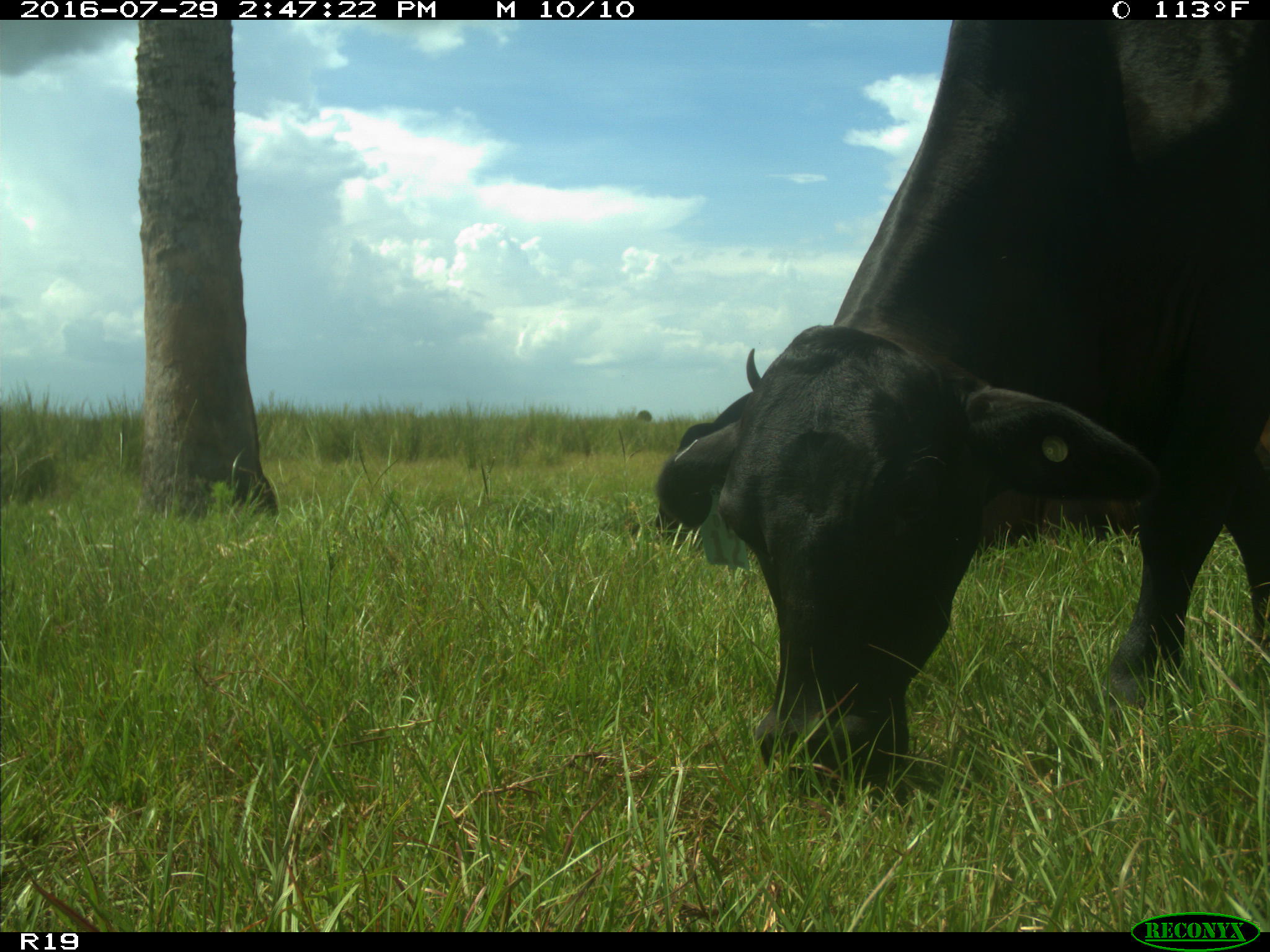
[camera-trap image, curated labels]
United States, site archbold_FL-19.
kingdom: Animalia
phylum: Chordata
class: Mammalia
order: Artiodactyla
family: Bovidae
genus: Bos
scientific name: Bos taurus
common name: domestic cow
Bos taurus (domestic cow).